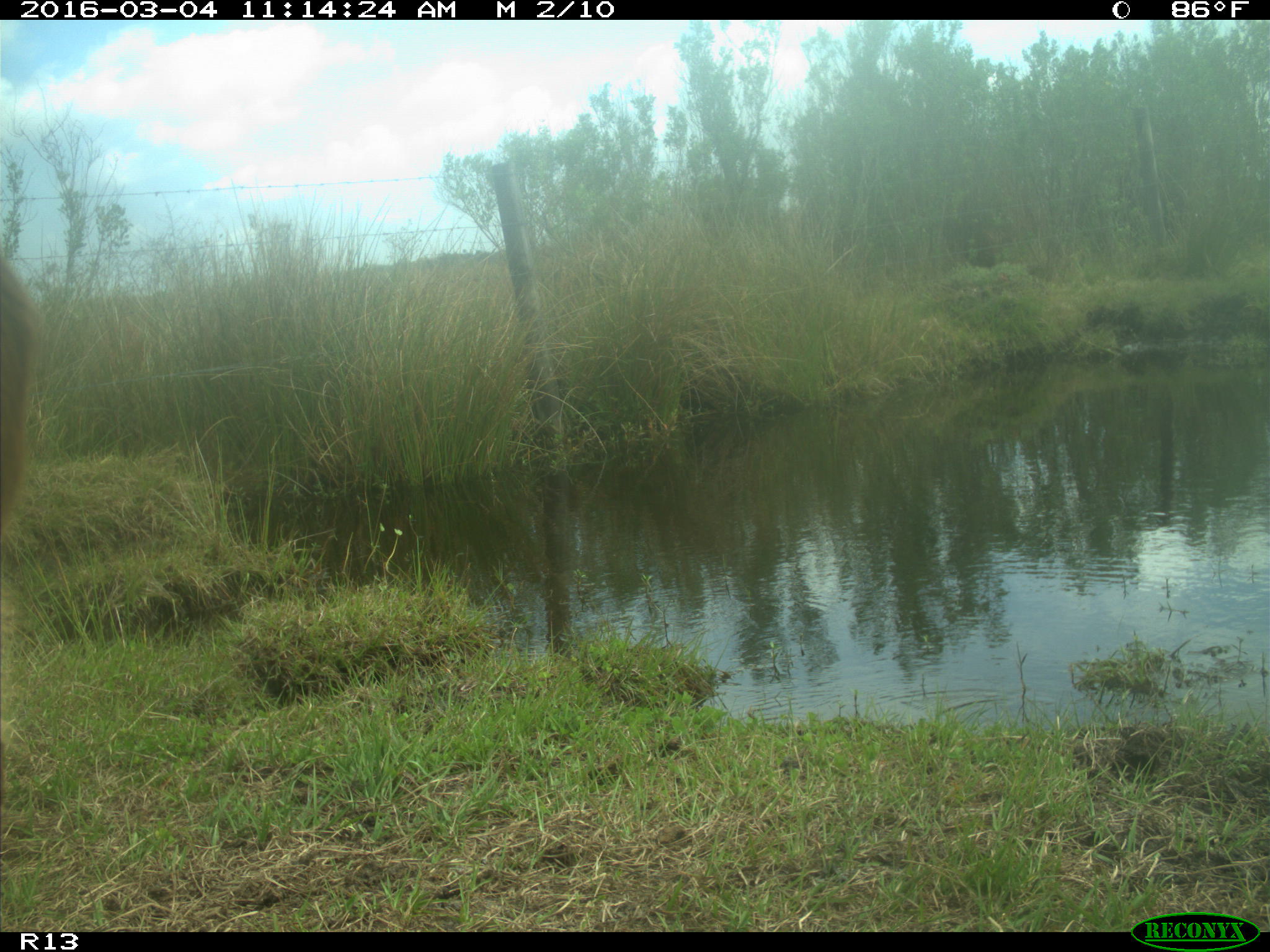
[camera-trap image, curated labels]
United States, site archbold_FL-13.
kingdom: Animalia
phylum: Chordata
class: Mammalia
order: Artiodactyla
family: Bovidae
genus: Bos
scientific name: Bos taurus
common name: domestic cow